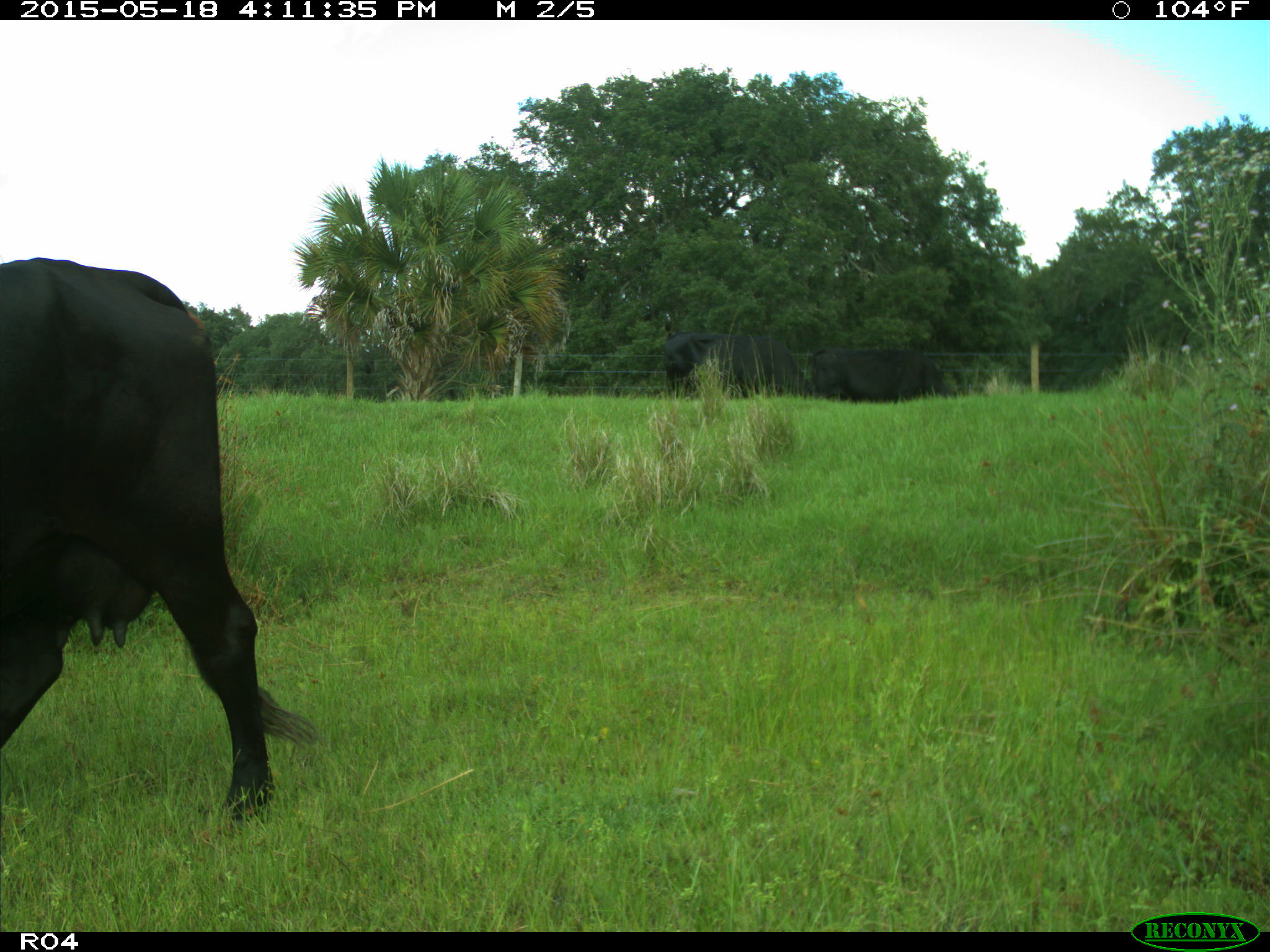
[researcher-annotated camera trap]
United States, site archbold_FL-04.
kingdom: Animalia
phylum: Chordata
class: Mammalia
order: Artiodactyla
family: Bovidae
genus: Bos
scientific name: Bos taurus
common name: domestic cow